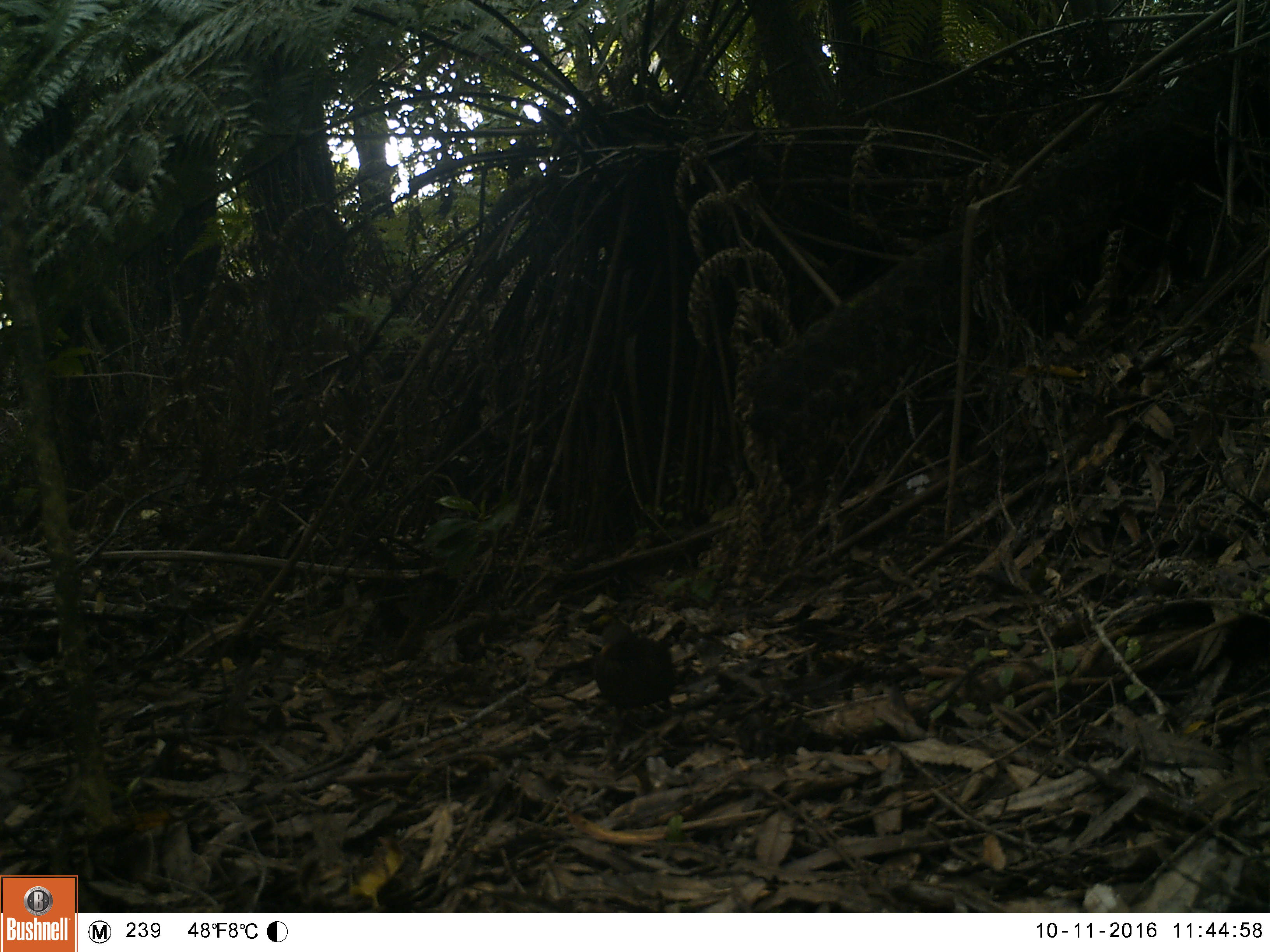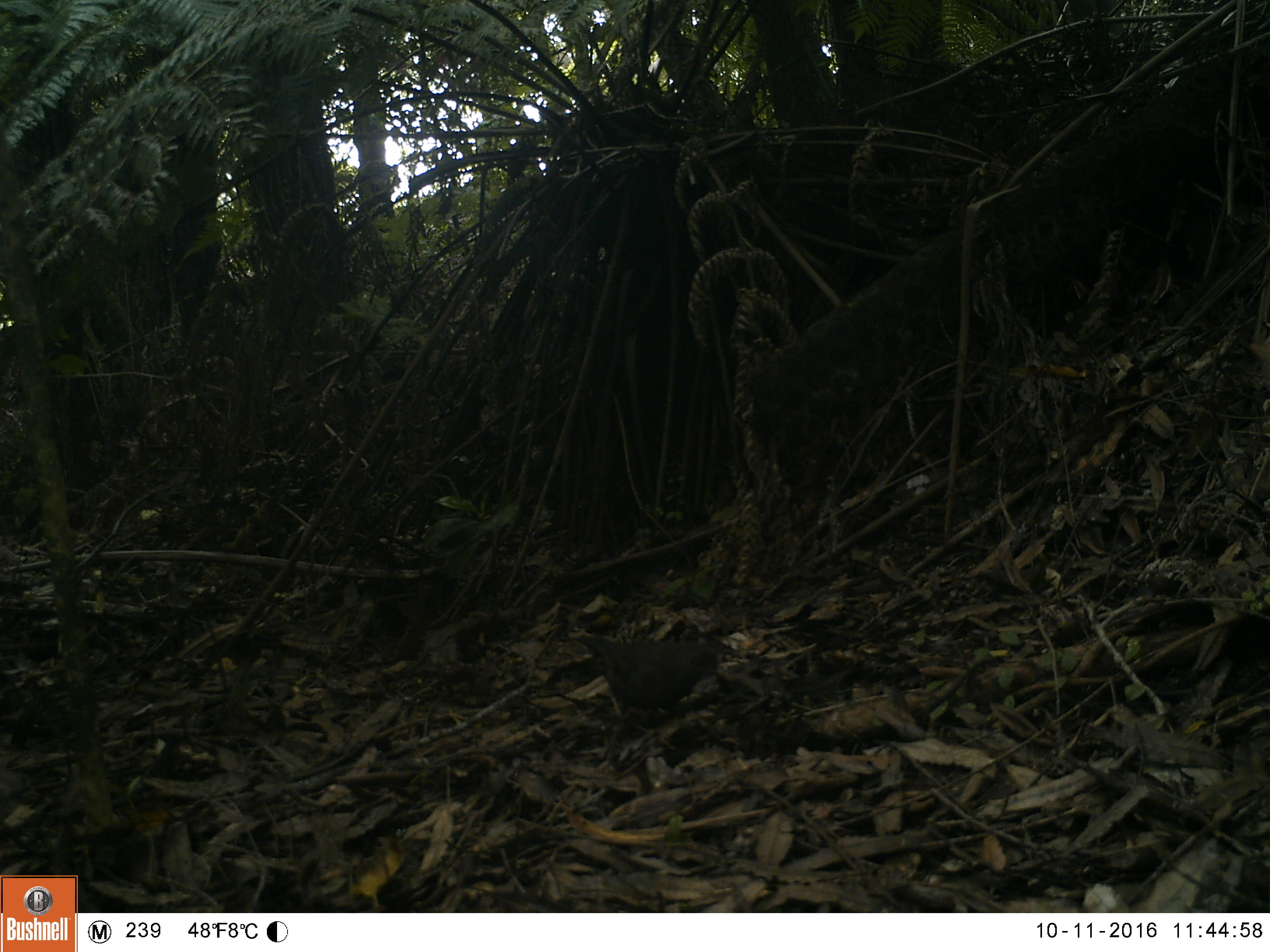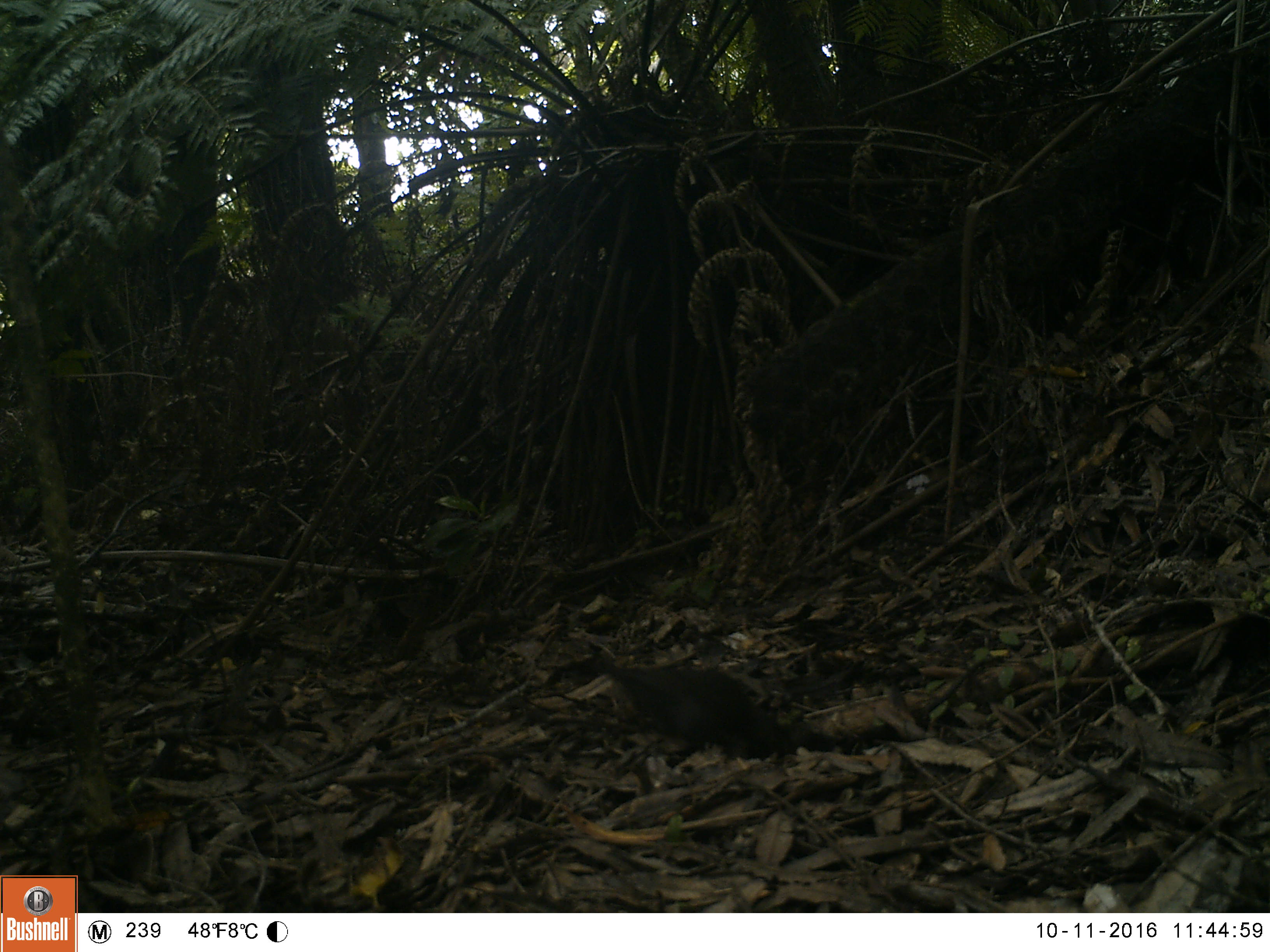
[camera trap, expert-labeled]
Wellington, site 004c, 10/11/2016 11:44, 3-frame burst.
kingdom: Animalia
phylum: Chordata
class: Aves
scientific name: Aves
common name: bird